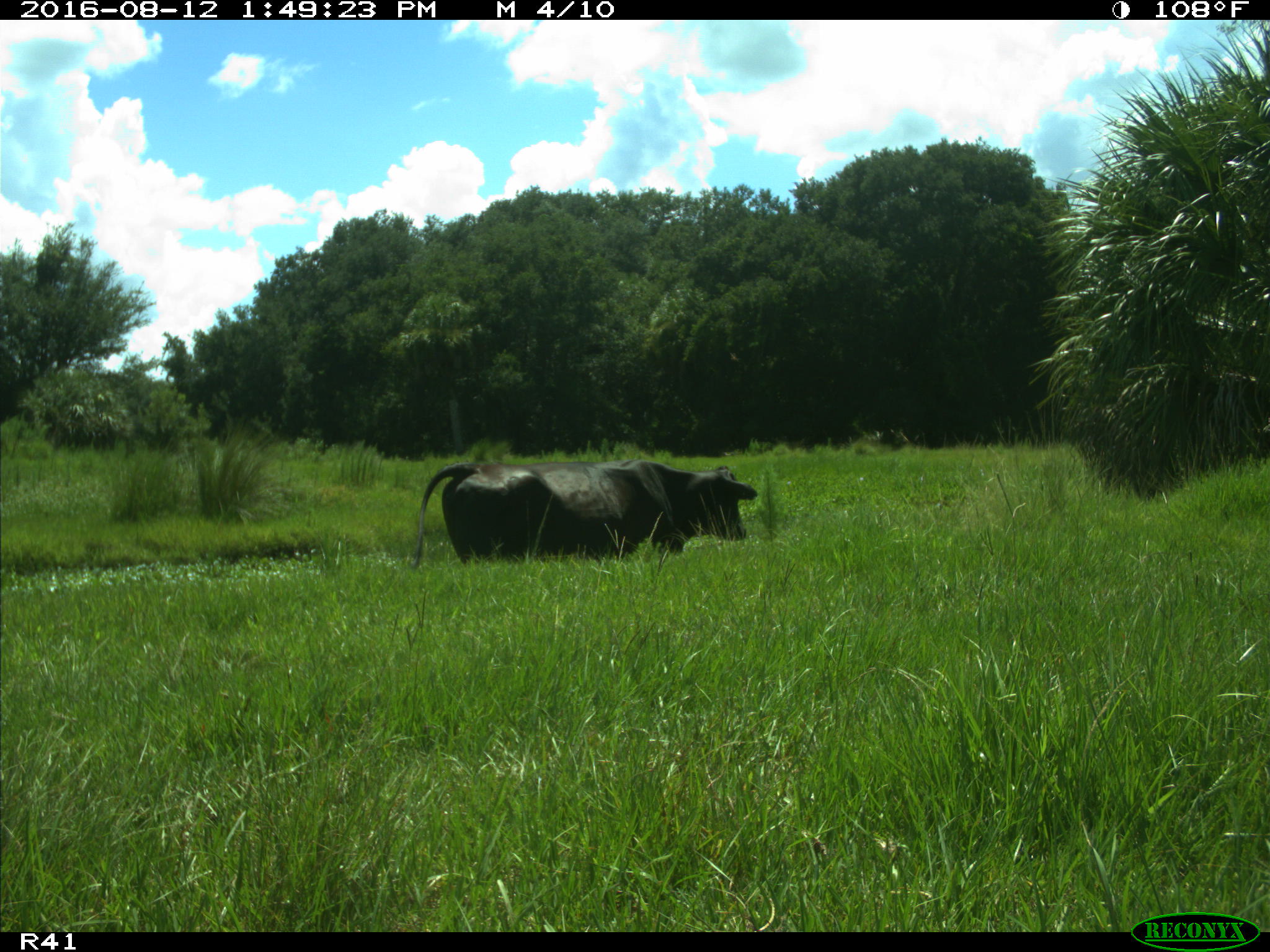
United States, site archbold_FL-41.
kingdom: Animalia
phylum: Chordata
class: Mammalia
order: Artiodactyla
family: Bovidae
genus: Bos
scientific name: Bos taurus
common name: domestic cow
Bos taurus (domestic cow).